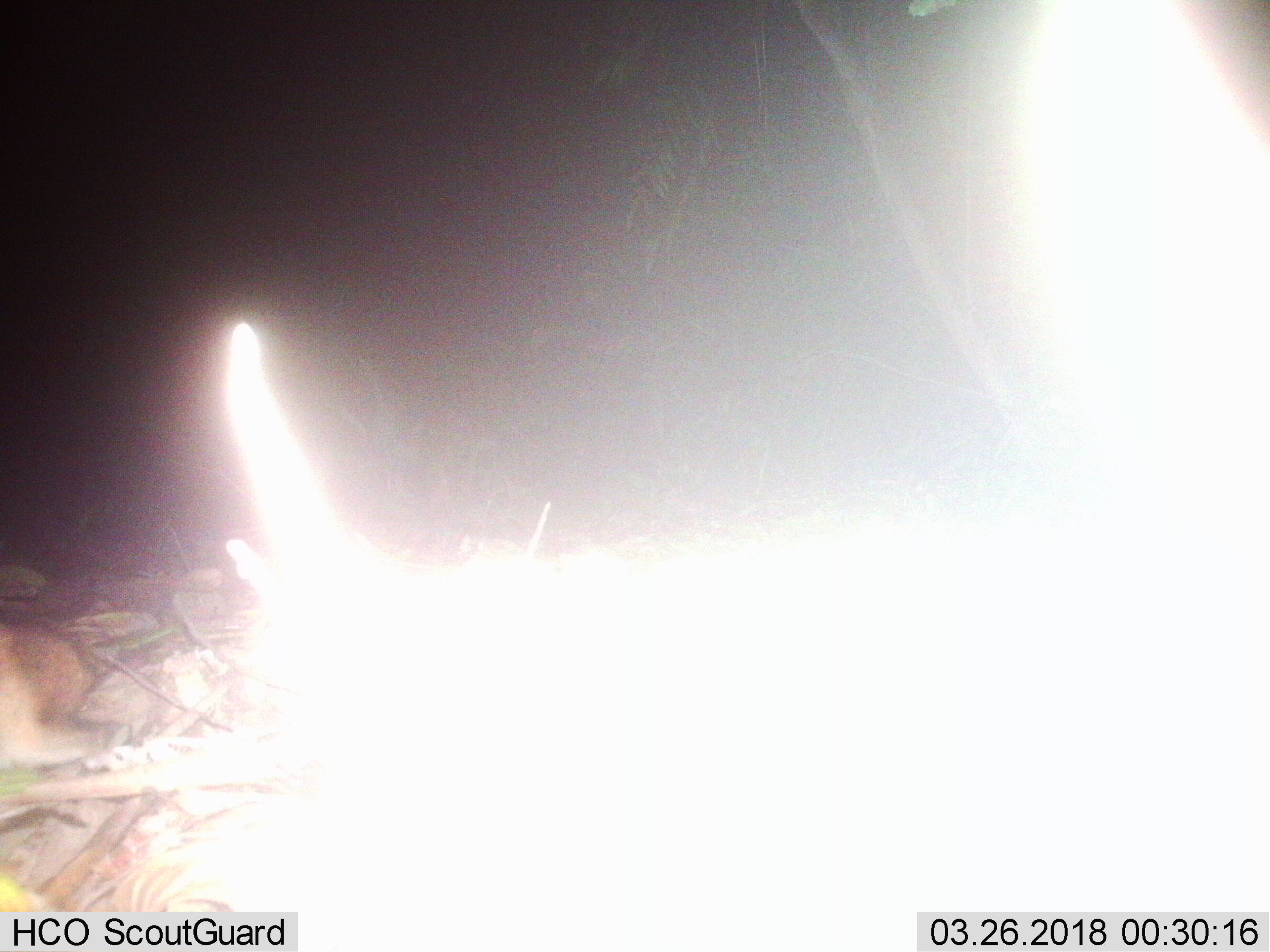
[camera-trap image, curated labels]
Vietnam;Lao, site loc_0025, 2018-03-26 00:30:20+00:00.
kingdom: Animalia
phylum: Chordata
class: Mammalia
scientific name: Mammalia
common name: mammal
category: unidentified small mammal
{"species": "unidentified small mammal (mammal) (Mammalia)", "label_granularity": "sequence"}